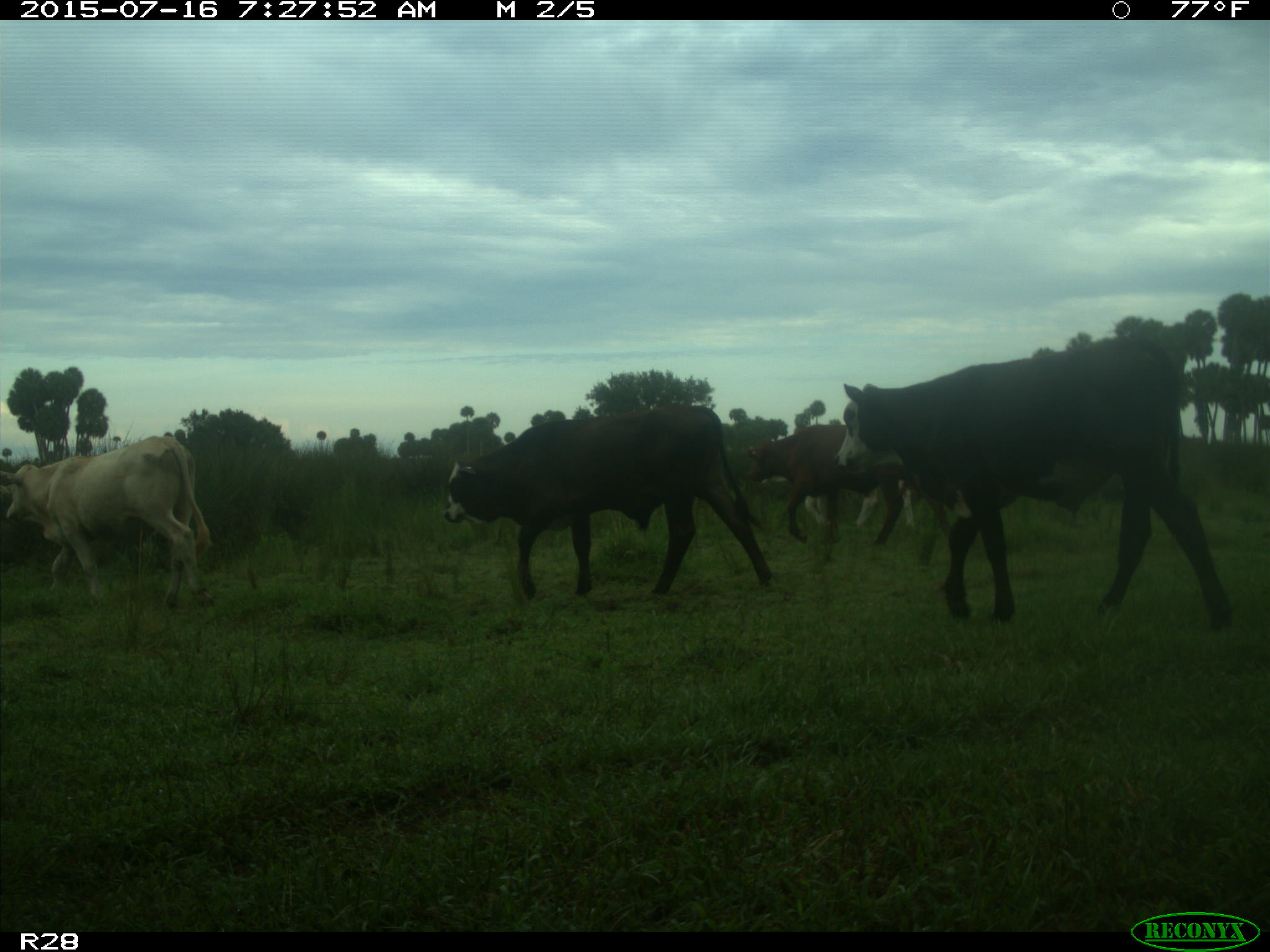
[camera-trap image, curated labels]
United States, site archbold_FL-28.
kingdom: Animalia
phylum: Chordata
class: Mammalia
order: Artiodactyla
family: Bovidae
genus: Bos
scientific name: Bos taurus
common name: domestic cow